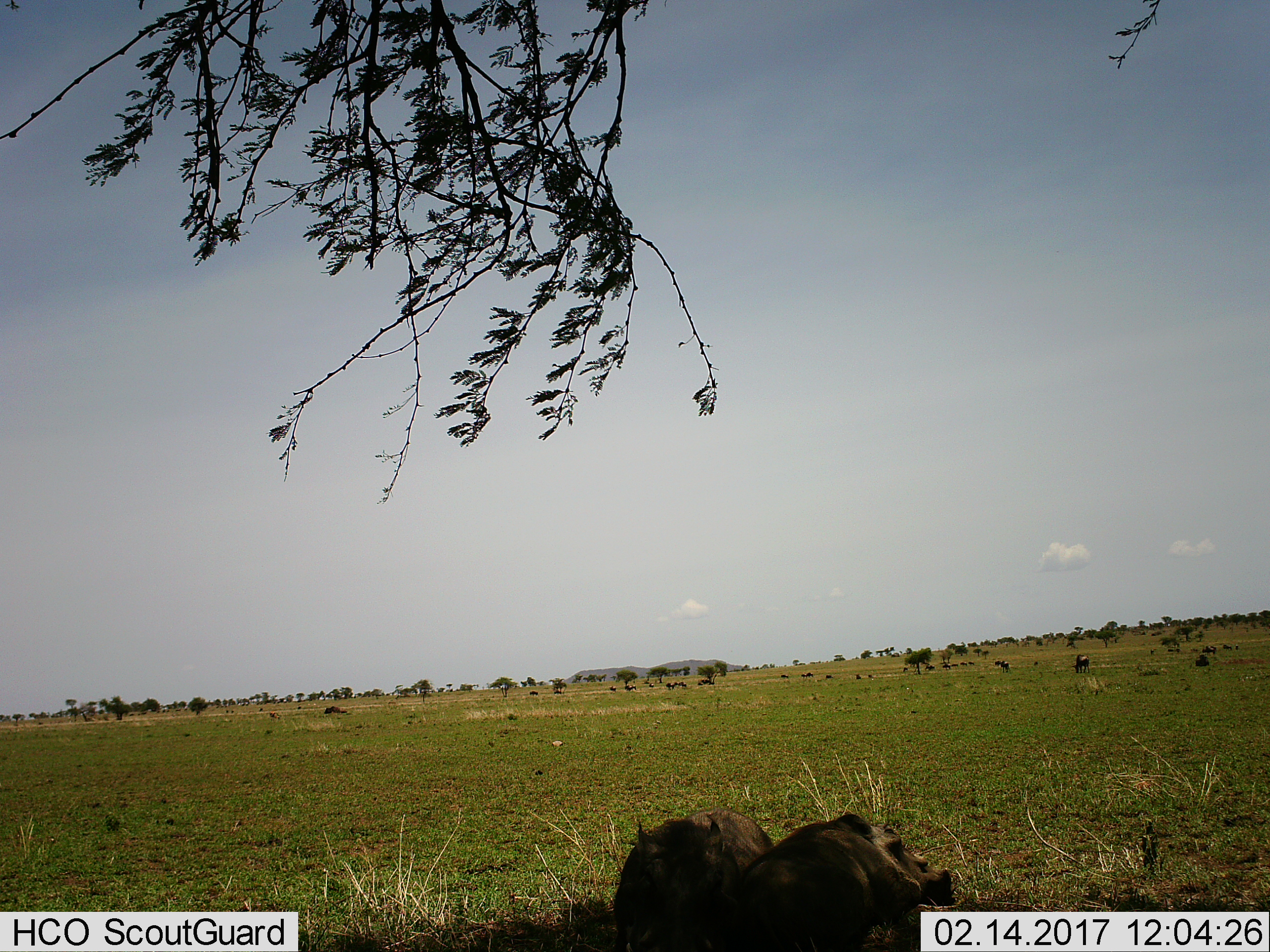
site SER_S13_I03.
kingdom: Animalia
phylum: Chordata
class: Mammalia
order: Artiodactyla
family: Suidae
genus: Phacochoerus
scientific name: Phacochoerus africanus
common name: warthog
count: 2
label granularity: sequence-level